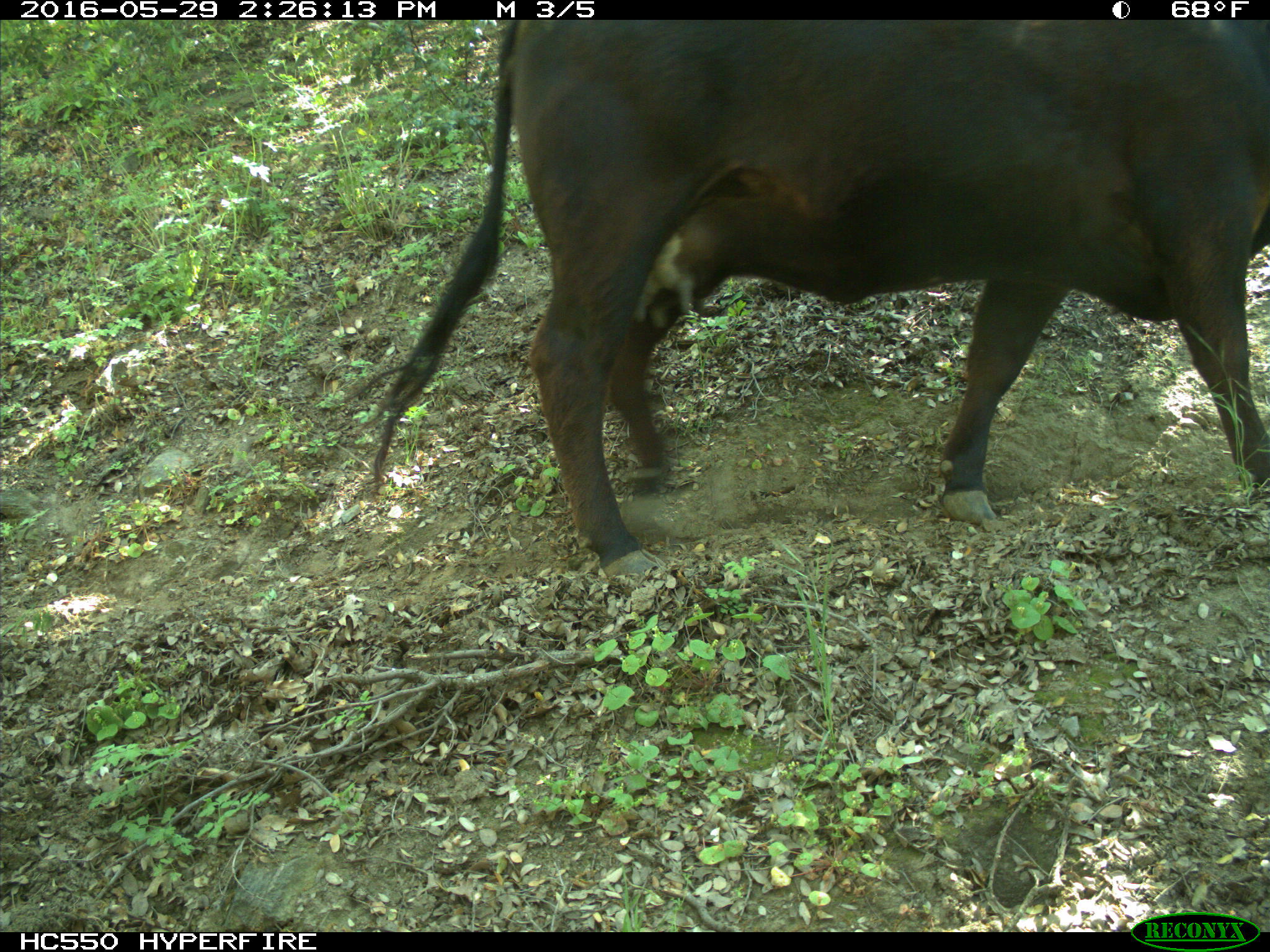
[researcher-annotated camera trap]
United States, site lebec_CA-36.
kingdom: Animalia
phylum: Chordata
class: Mammalia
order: Artiodactyla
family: Bovidae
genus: Bos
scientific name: Bos taurus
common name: domestic cow